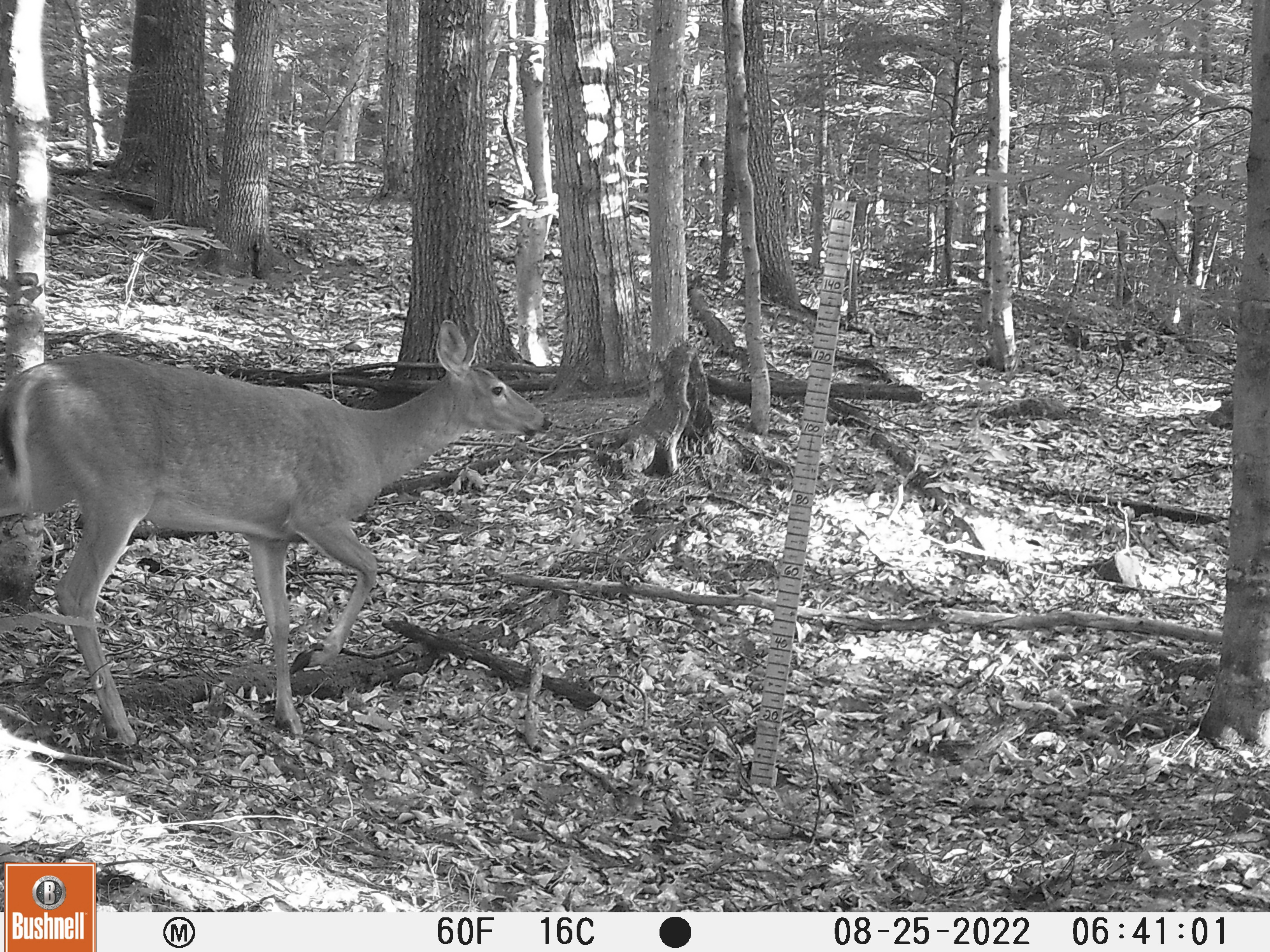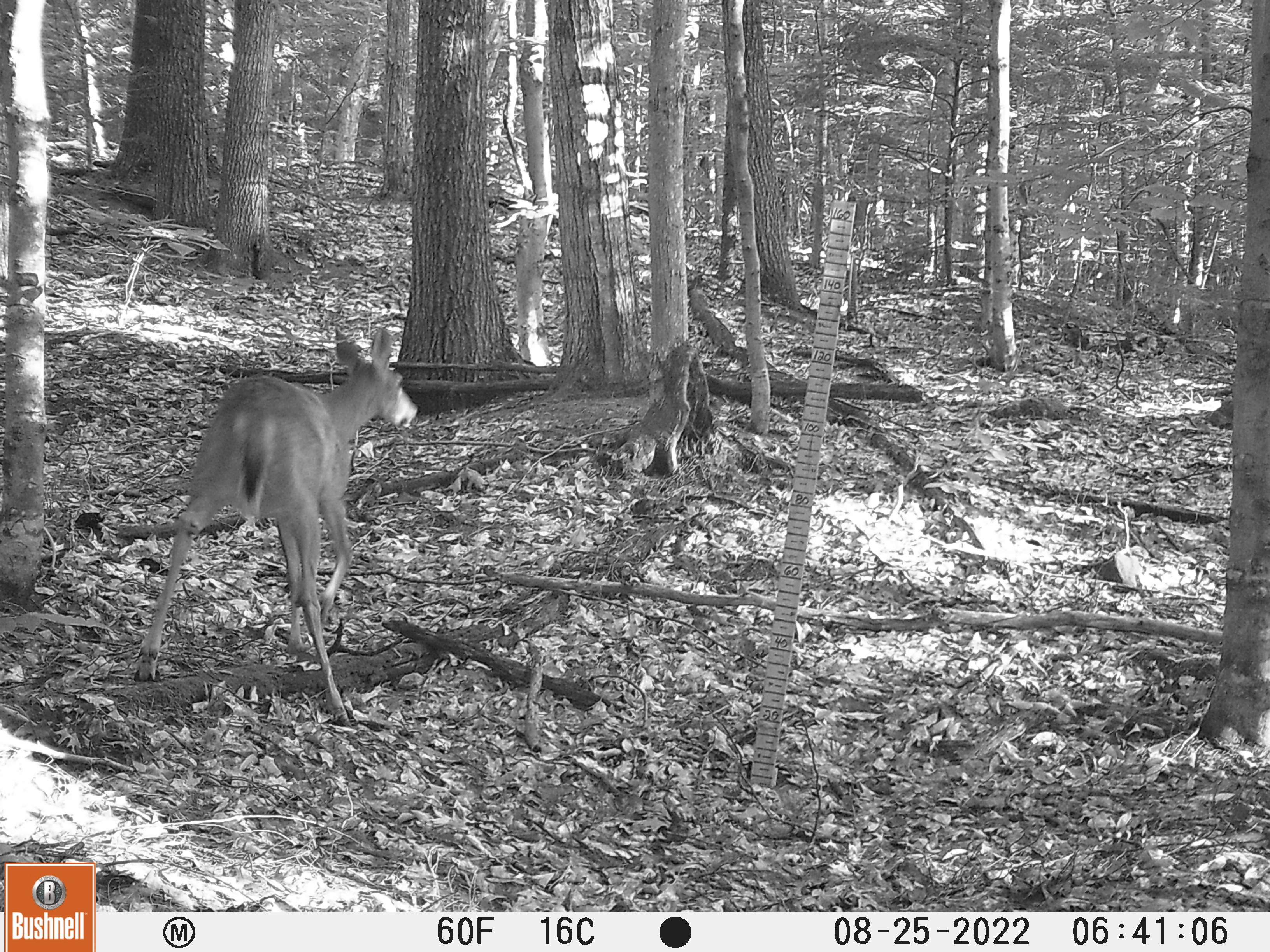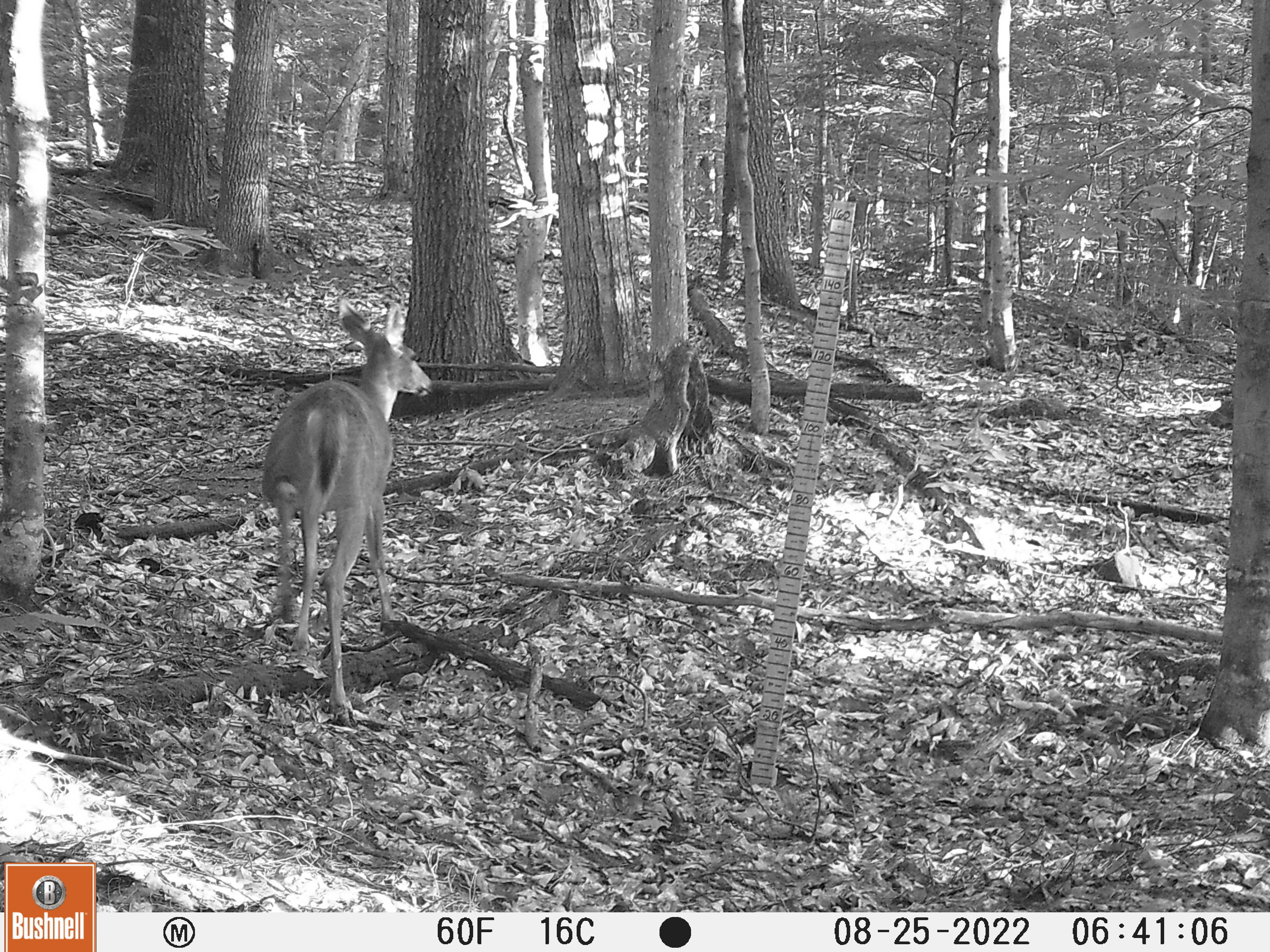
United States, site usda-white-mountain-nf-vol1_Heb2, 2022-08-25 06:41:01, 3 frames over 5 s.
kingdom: Animalia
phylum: Chordata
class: Mammalia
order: Artiodactyla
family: Cervidae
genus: Odocoileus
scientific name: Odocoileus virginianus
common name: white-tailed deer